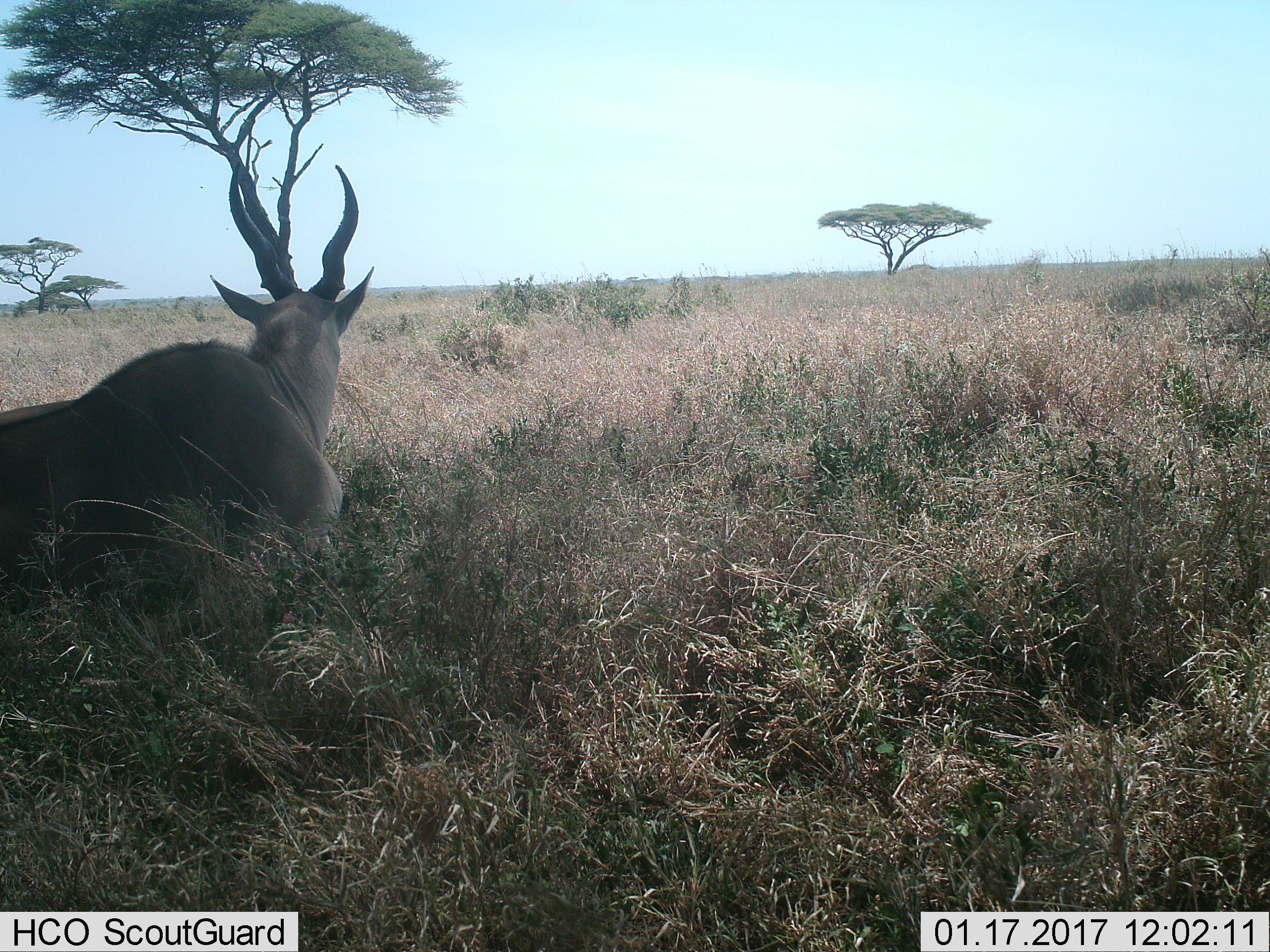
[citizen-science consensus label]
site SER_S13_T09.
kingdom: Animalia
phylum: Chordata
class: Mammalia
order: Artiodactyla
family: Bovidae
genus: Tragelaphus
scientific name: Tragelaphus oryx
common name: eland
Eland (Tragelaphus oryx), count 1. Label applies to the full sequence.